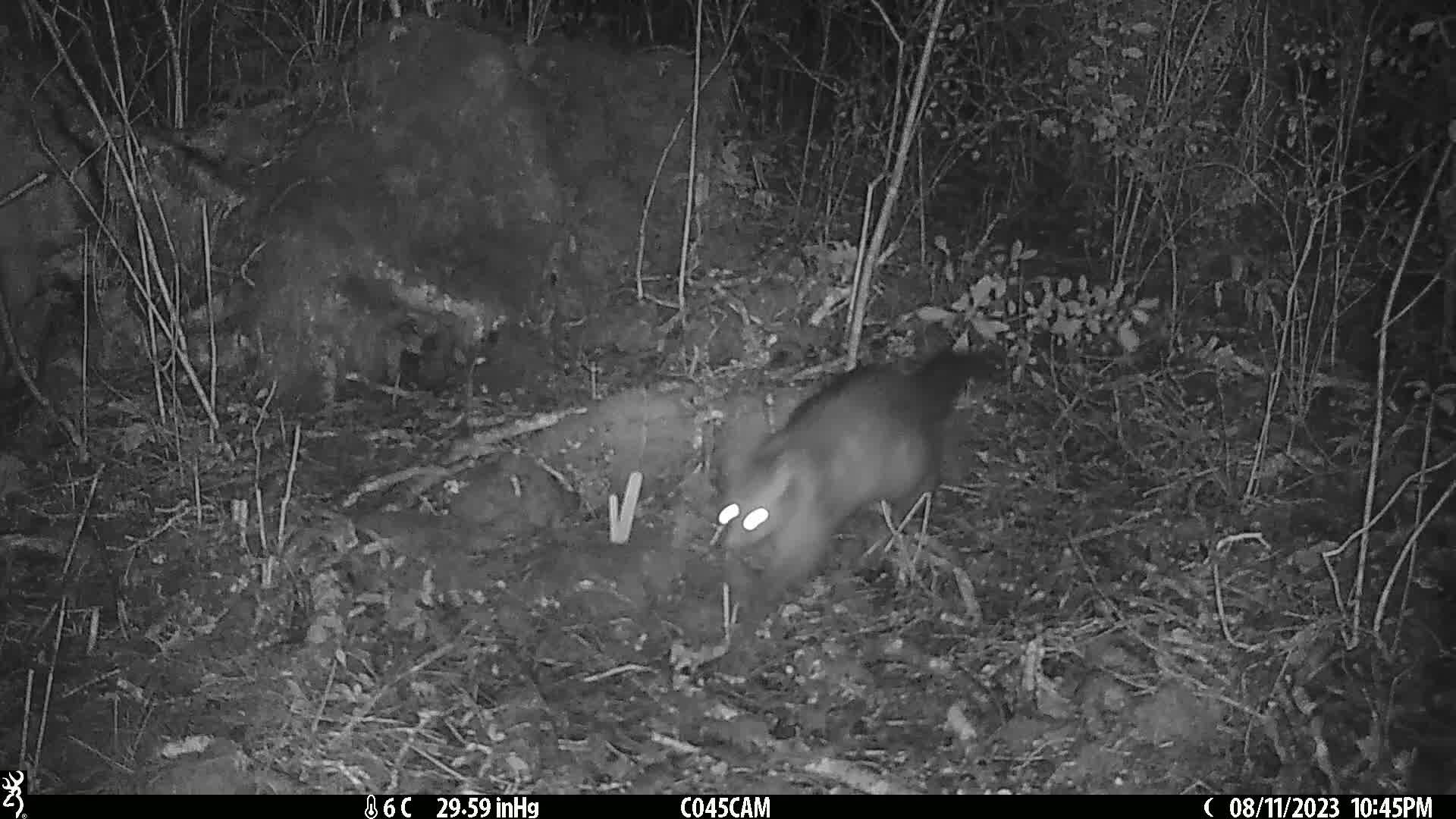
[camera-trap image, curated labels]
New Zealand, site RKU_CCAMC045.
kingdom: Animalia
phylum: Chordata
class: Mammalia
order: Diprotodontia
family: Phalangeridae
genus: Trichosurus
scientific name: Trichosurus vulpecula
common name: common brushtail possum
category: possum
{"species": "possum (common brushtail possum) (Trichosurus vulpecula)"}